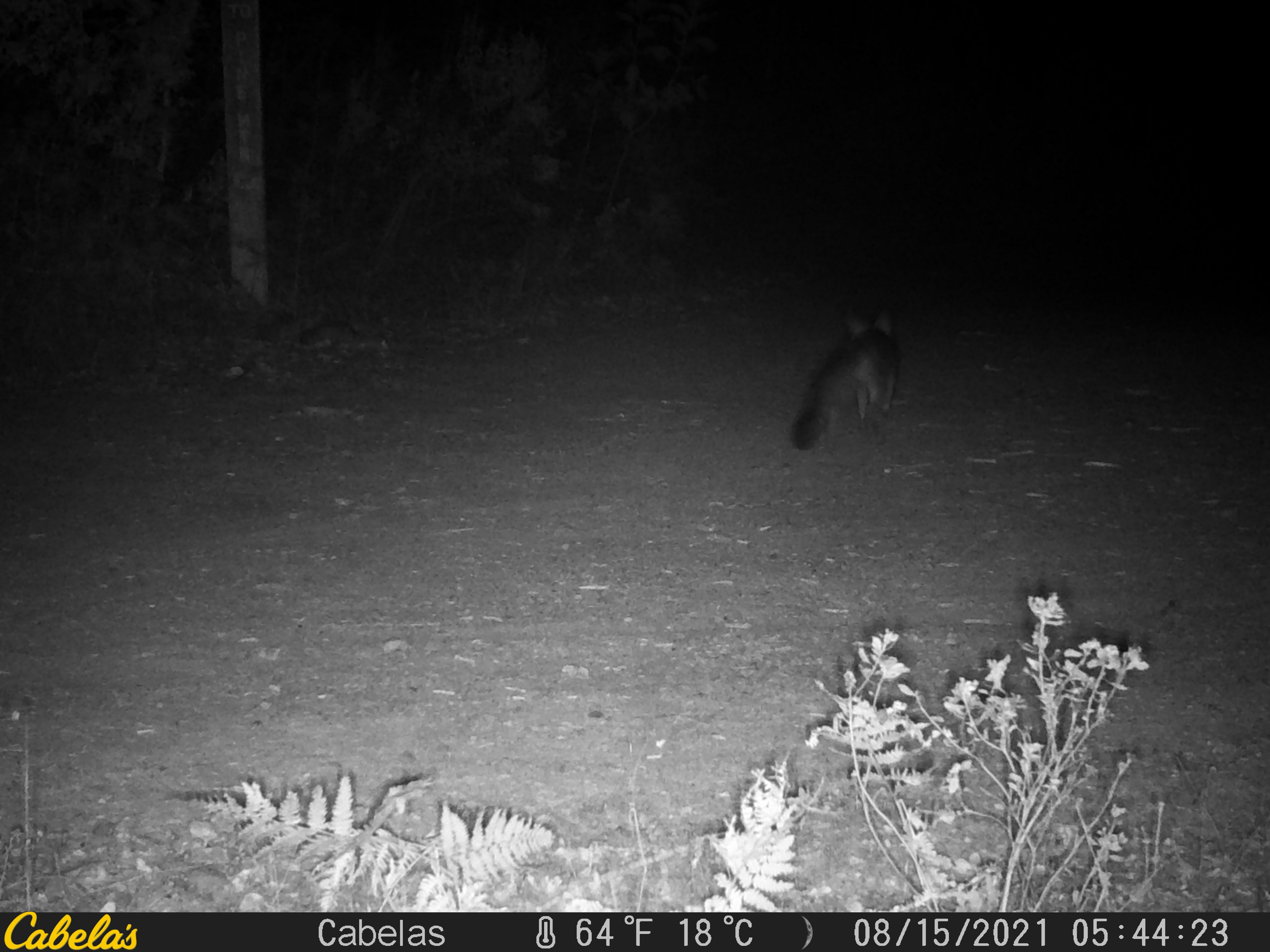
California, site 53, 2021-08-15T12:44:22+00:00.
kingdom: Animalia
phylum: Chordata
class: Mammalia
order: Carnivora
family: Canidae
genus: Urocyon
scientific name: Urocyon cinereoargenteus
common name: gray fox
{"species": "gray fox (Urocyon cinereoargenteus)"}